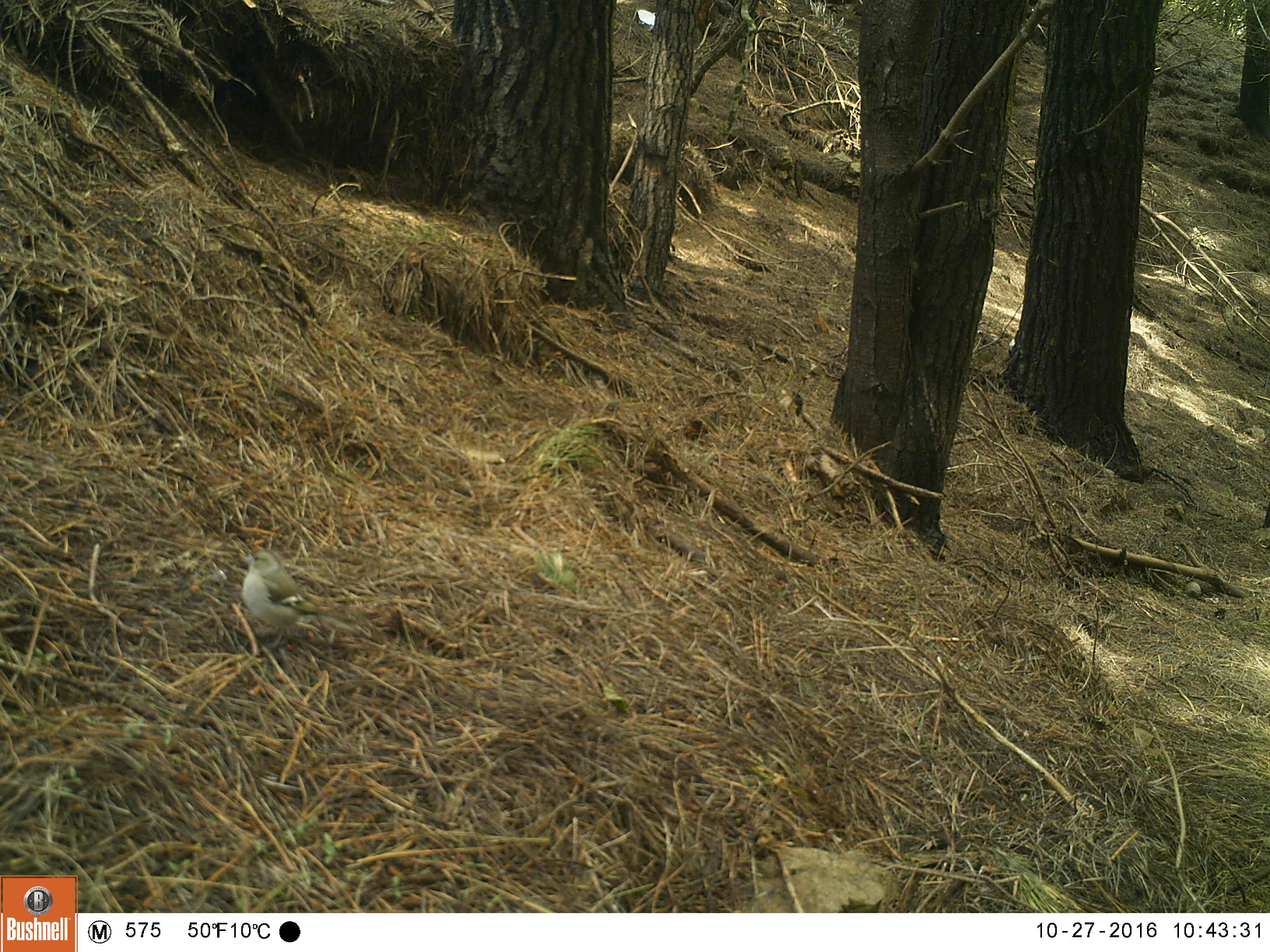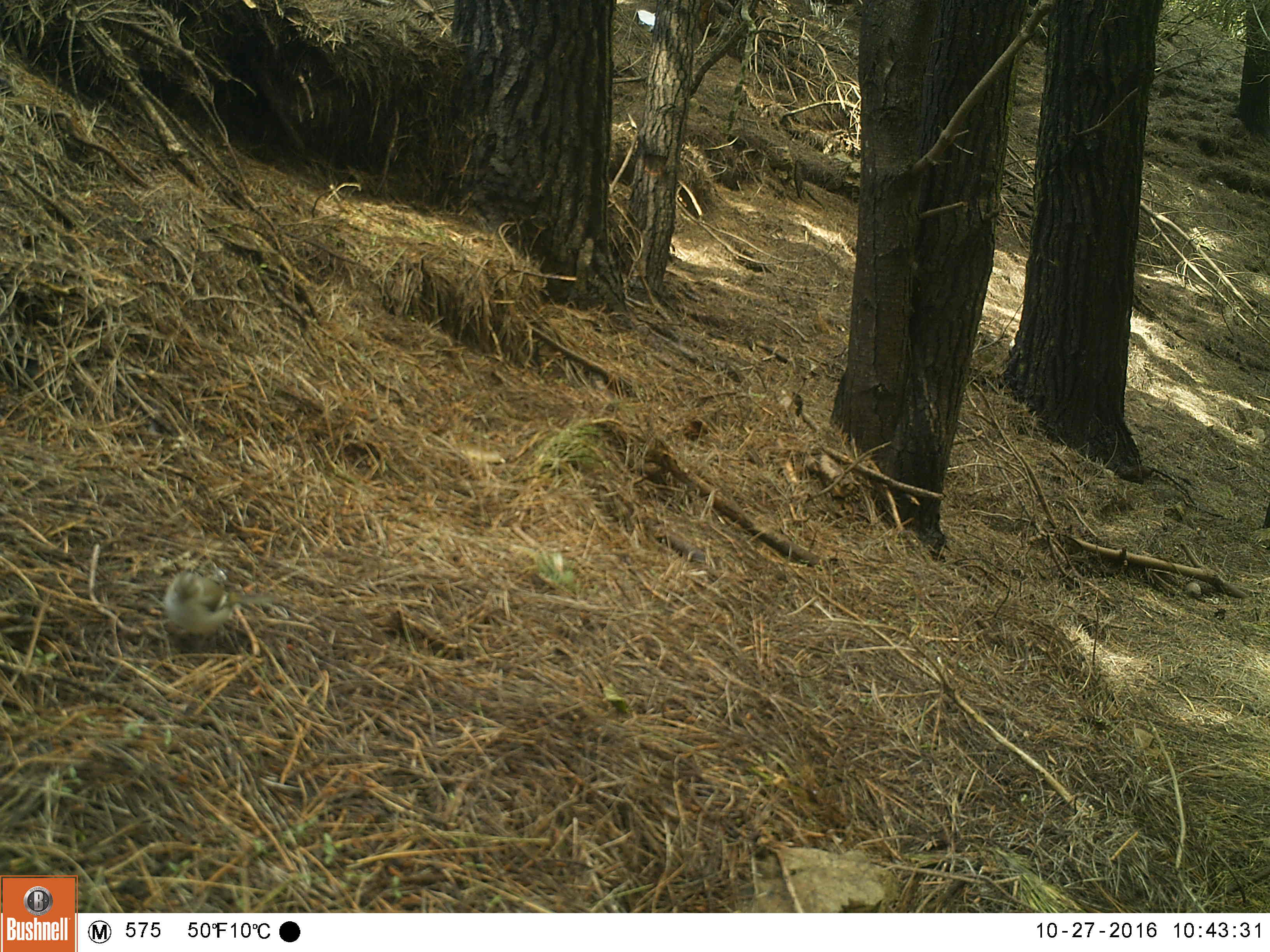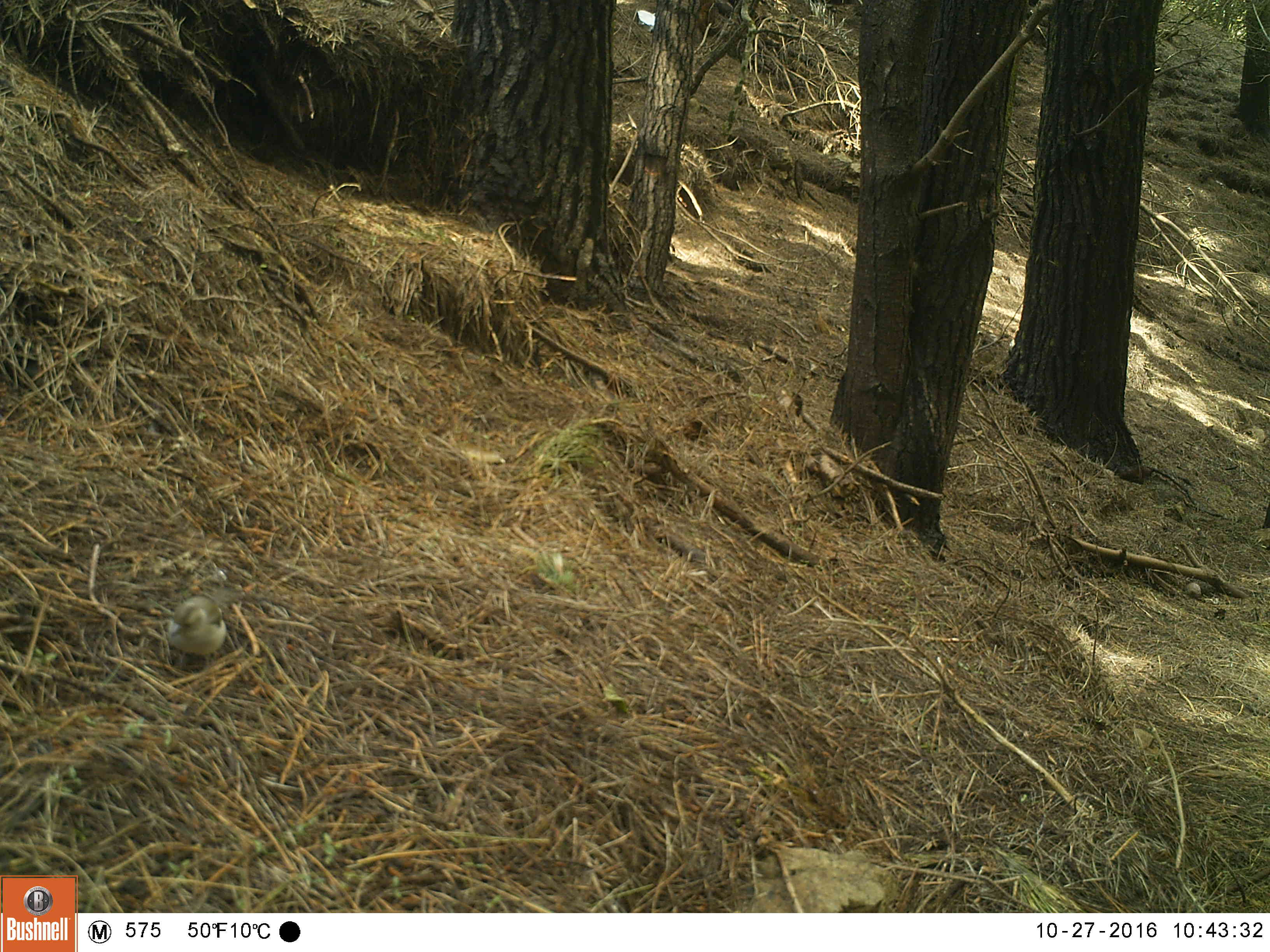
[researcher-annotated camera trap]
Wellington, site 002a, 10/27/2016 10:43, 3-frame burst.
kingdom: Animalia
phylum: Chordata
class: Aves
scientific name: Aves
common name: bird